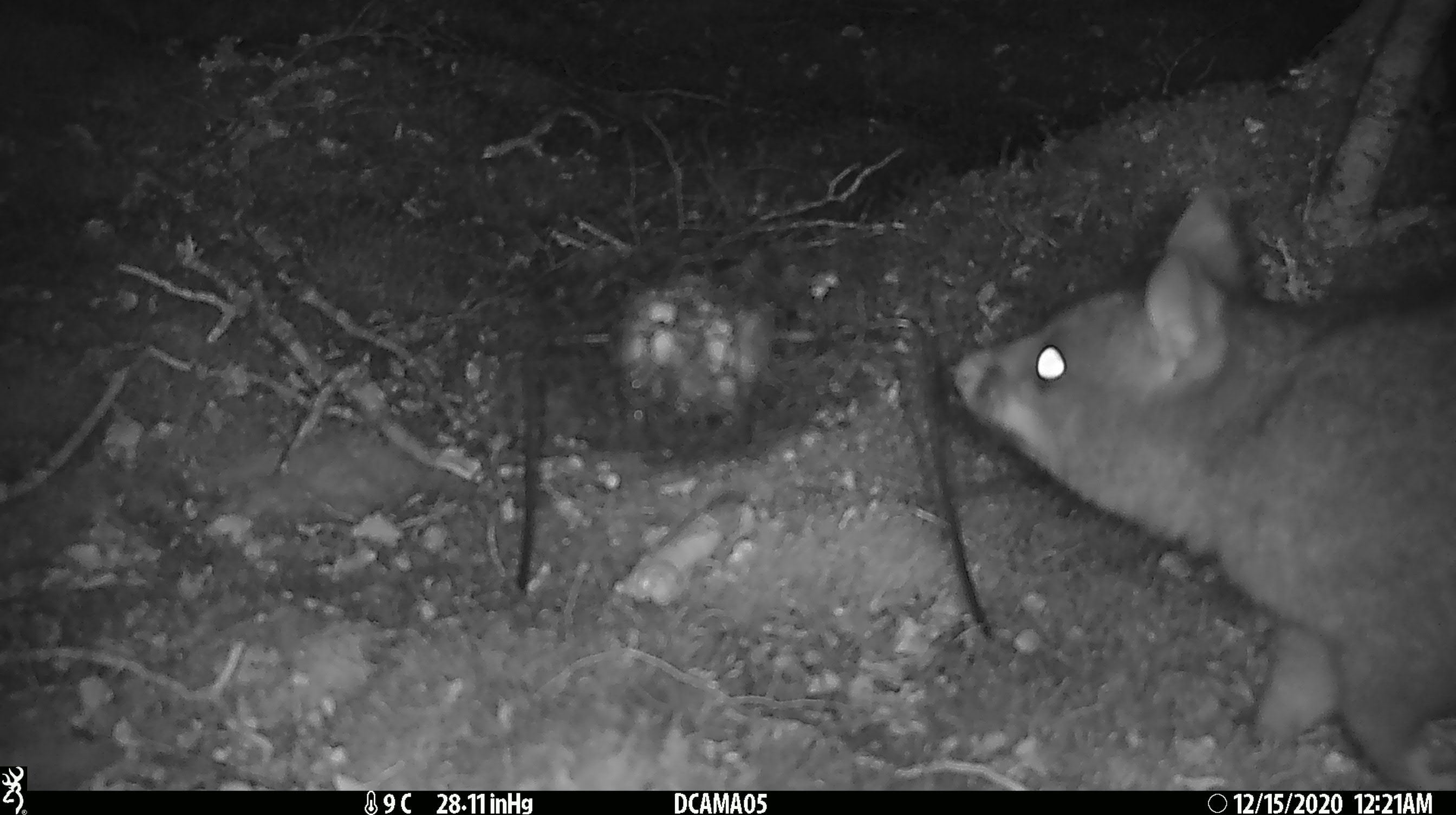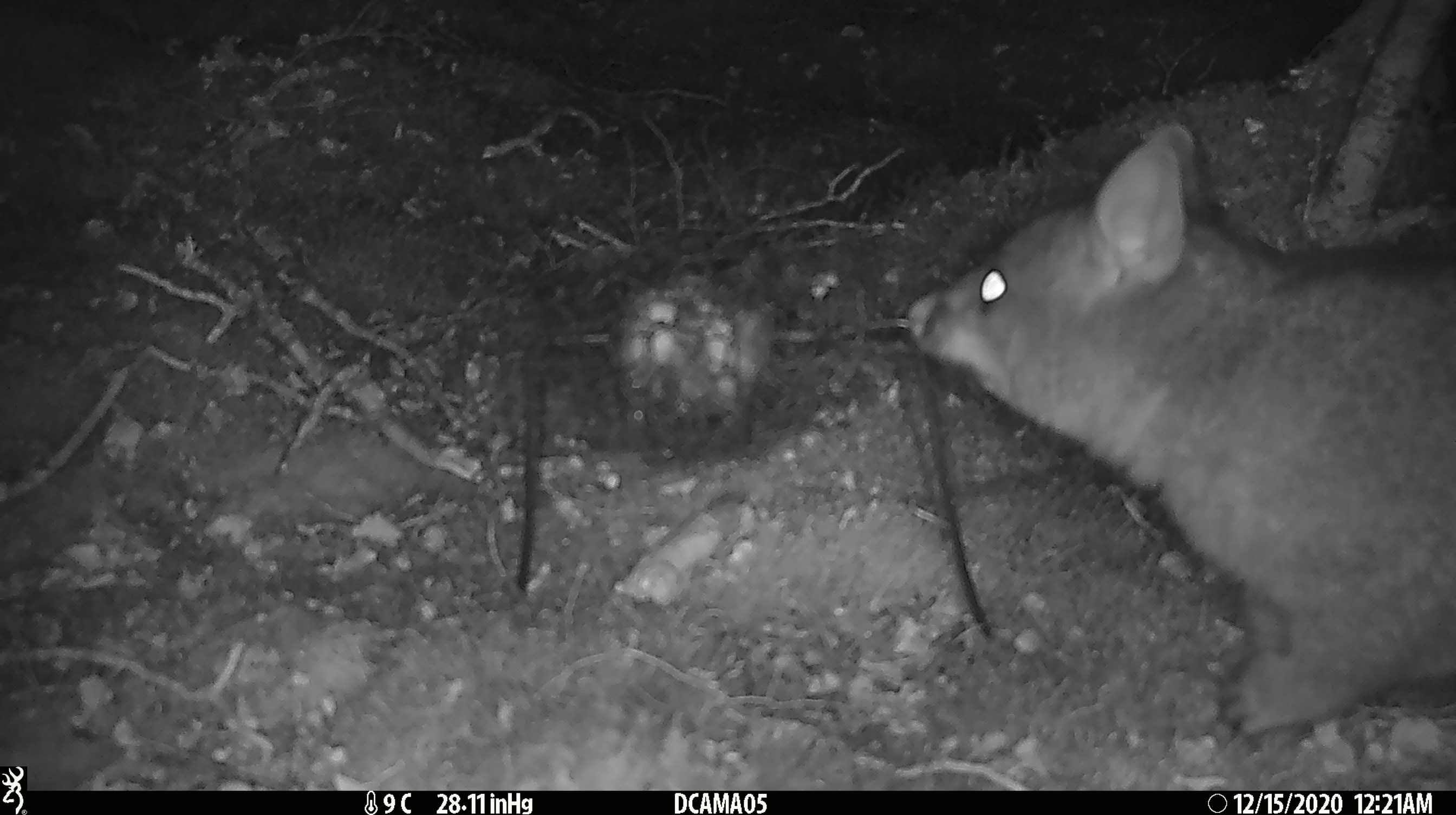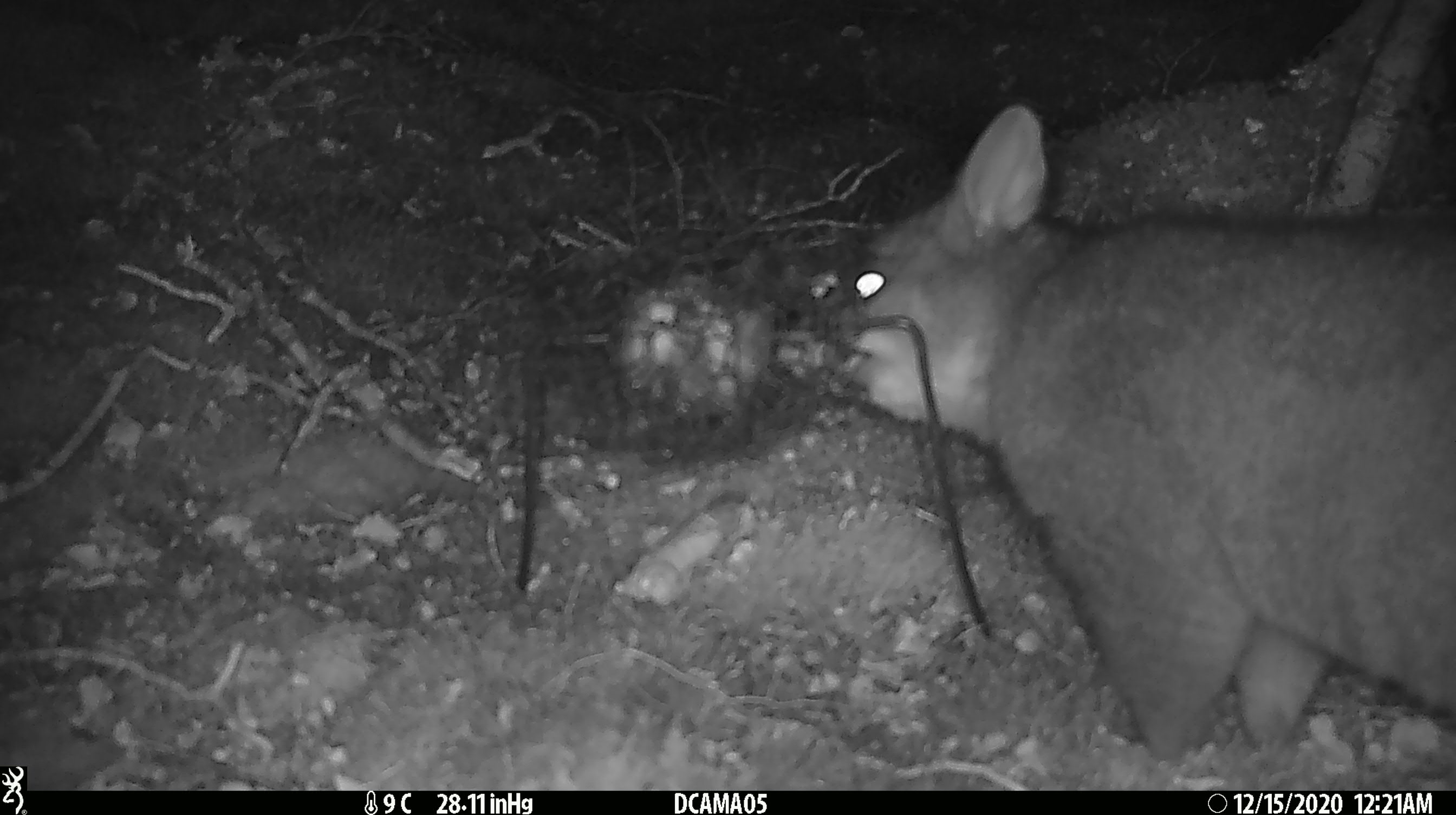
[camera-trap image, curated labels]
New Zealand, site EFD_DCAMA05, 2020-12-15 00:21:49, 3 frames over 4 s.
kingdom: Animalia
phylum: Chordata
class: Mammalia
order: Diprotodontia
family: Phalangeridae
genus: Trichosurus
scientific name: Trichosurus vulpecula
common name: common brushtail possum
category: possum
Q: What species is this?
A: Possum (common brushtail possum) (Trichosurus vulpecula).